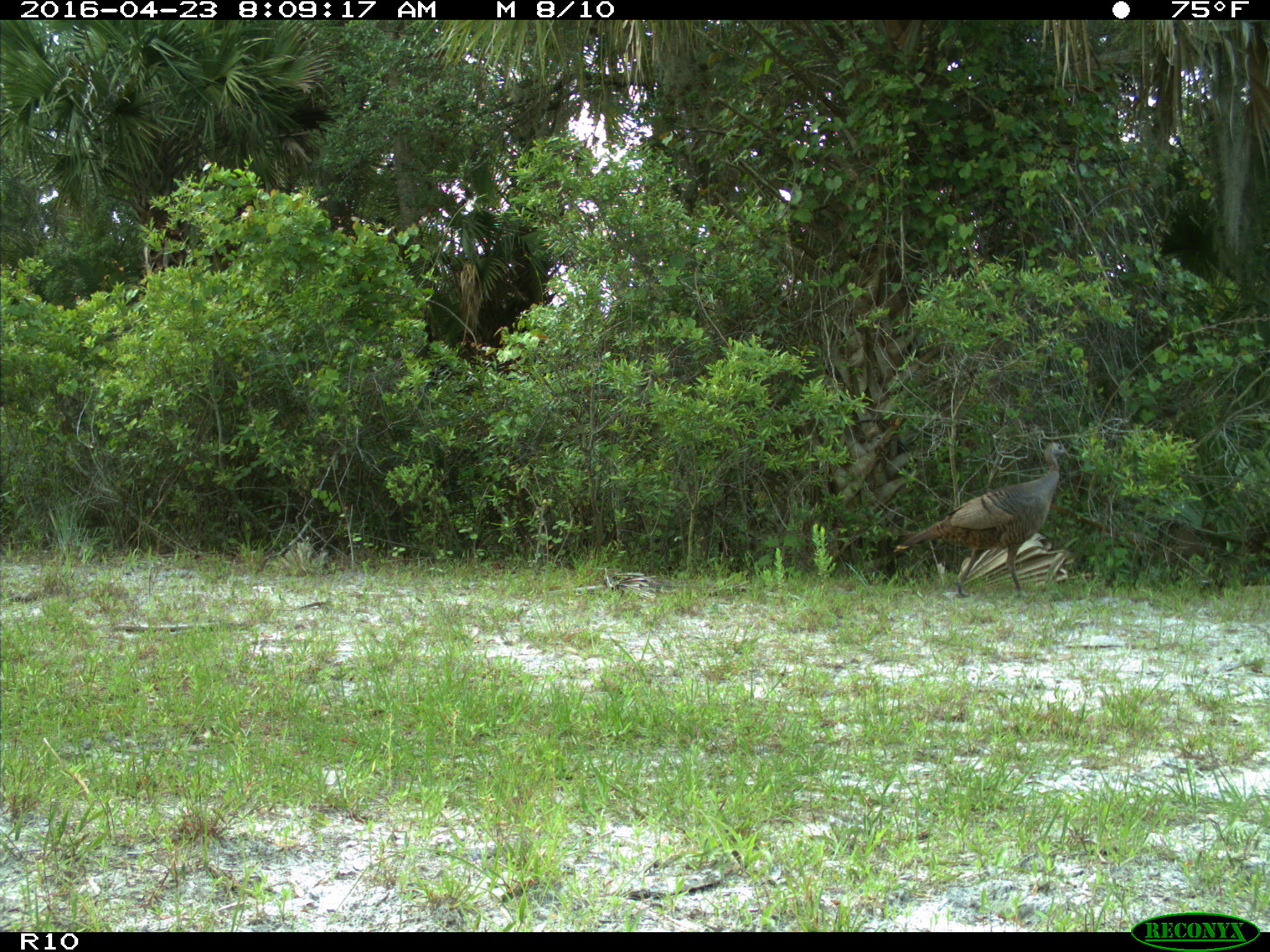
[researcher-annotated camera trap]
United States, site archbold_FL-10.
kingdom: Animalia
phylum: Chordata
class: Aves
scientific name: Aves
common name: birds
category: unidentified bird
Unidentified bird (birds) (Aves).